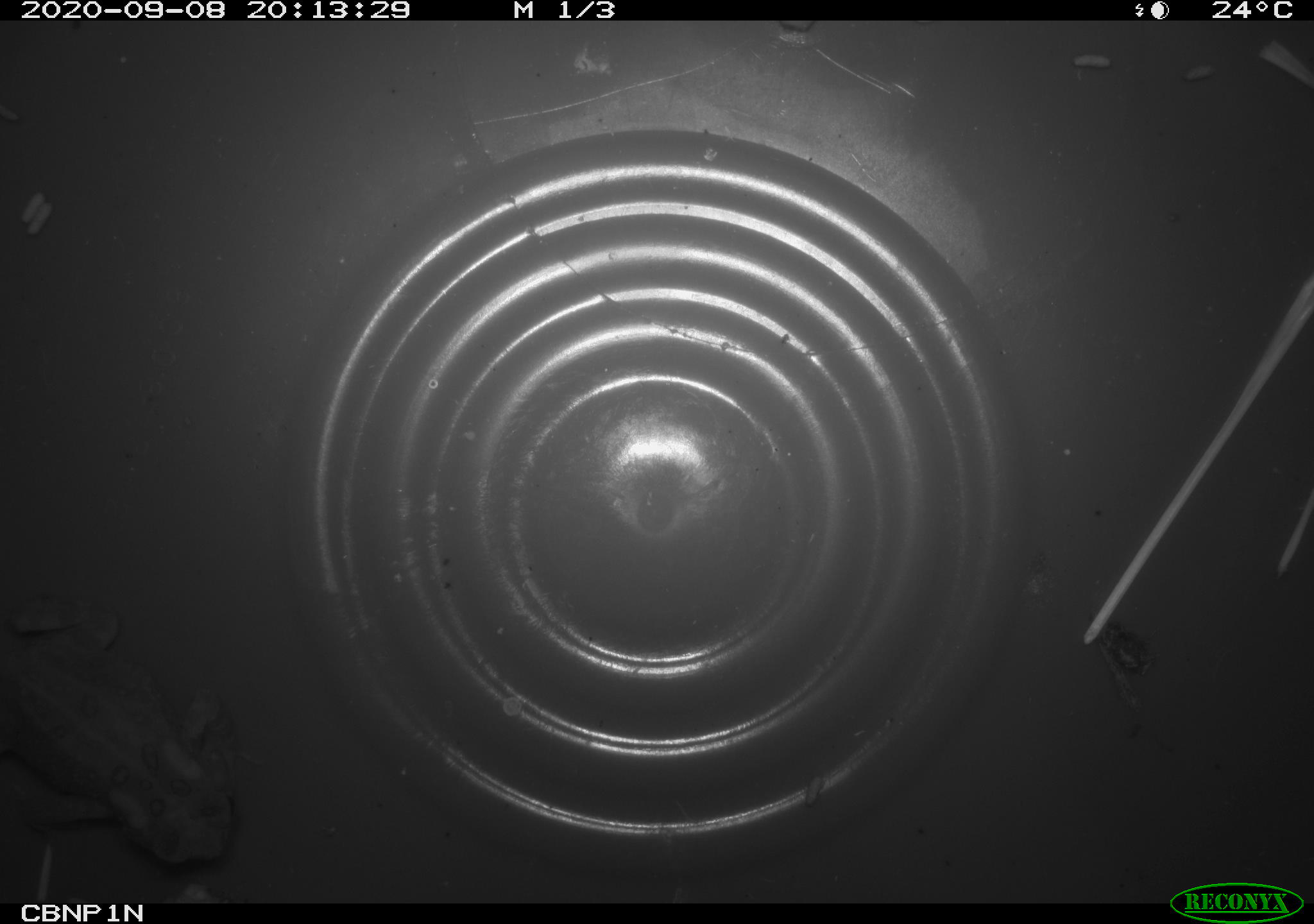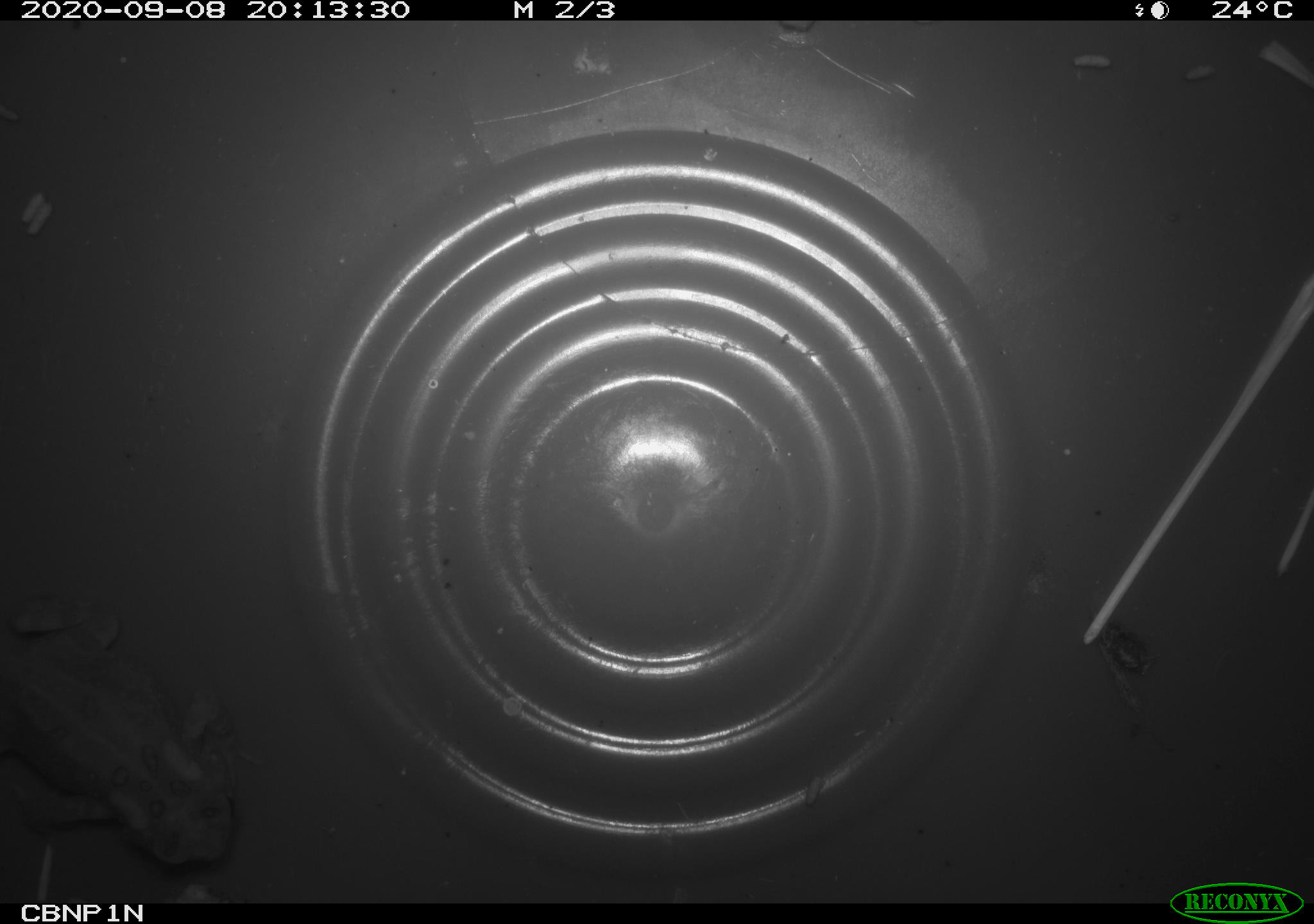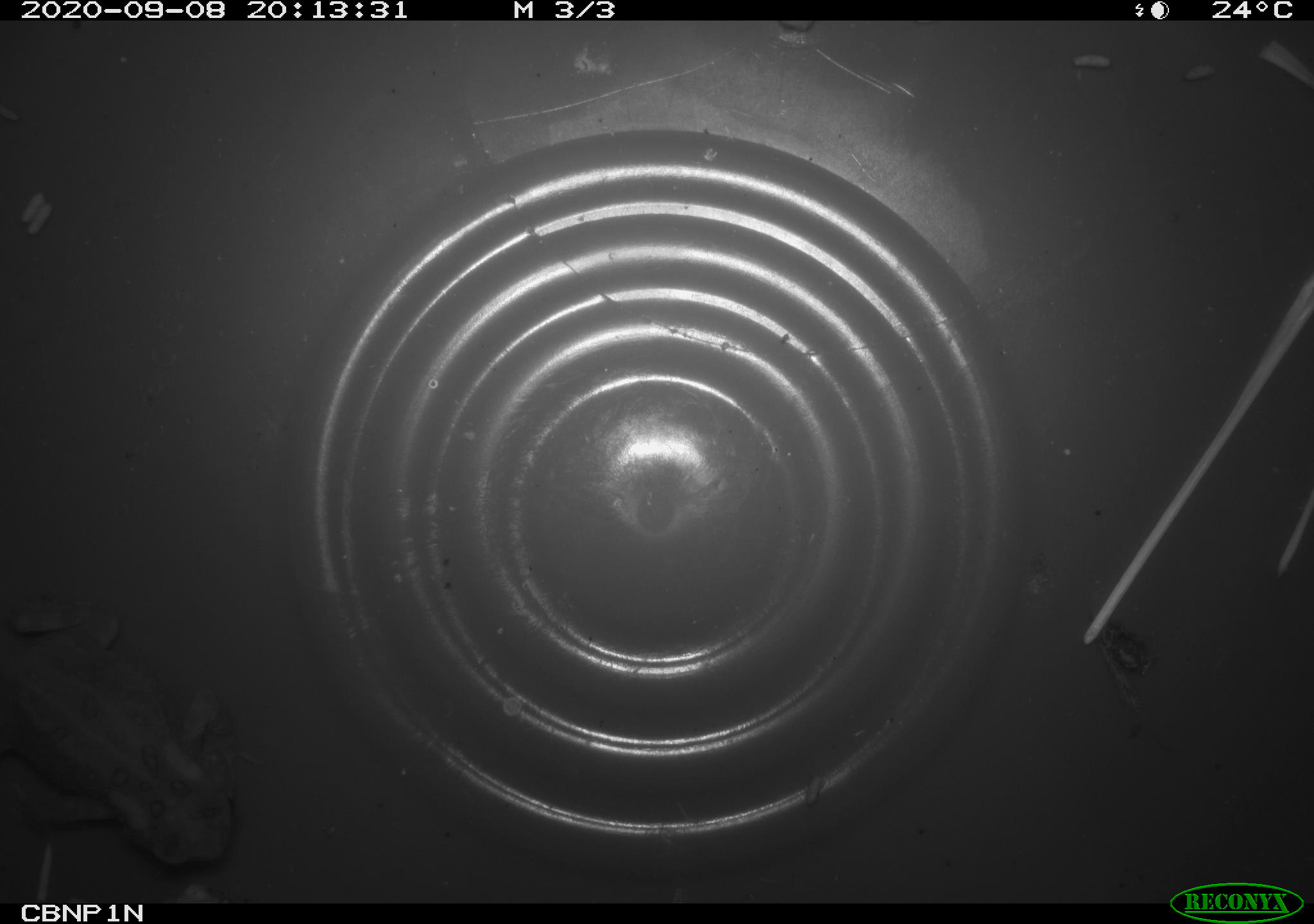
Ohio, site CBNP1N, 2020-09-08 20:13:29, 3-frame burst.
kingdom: Animalia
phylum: Chordata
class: Amphibia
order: Anura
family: Bufonidae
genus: Anaxyrus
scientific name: Anaxyrus americanus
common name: american toad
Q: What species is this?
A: American toad (Anaxyrus americanus).